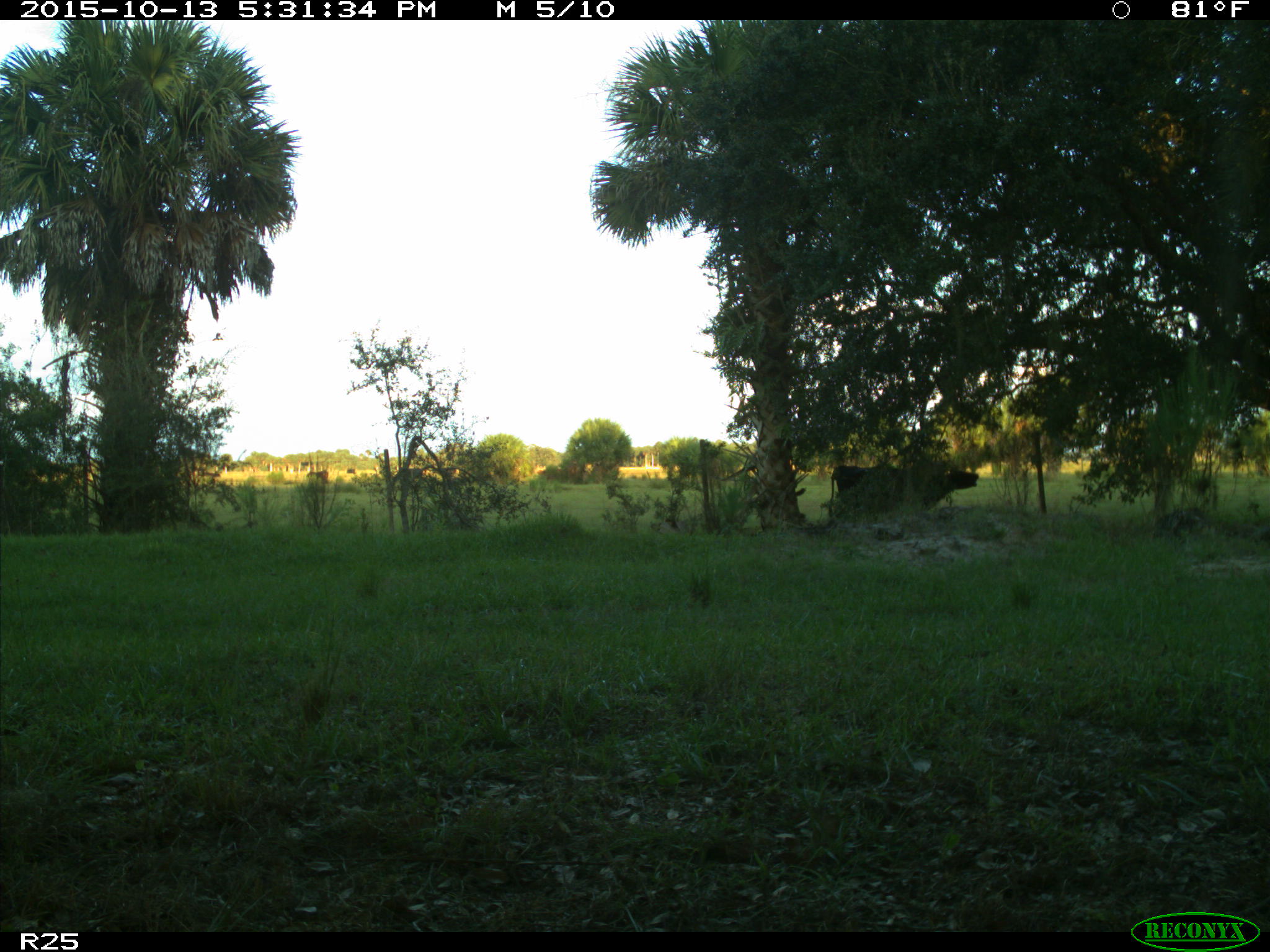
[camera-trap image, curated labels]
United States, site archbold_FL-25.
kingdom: Animalia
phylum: Chordata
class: Mammalia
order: Artiodactyla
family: Bovidae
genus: Bos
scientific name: Bos taurus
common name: domestic cow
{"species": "Bos taurus (domestic cow)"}